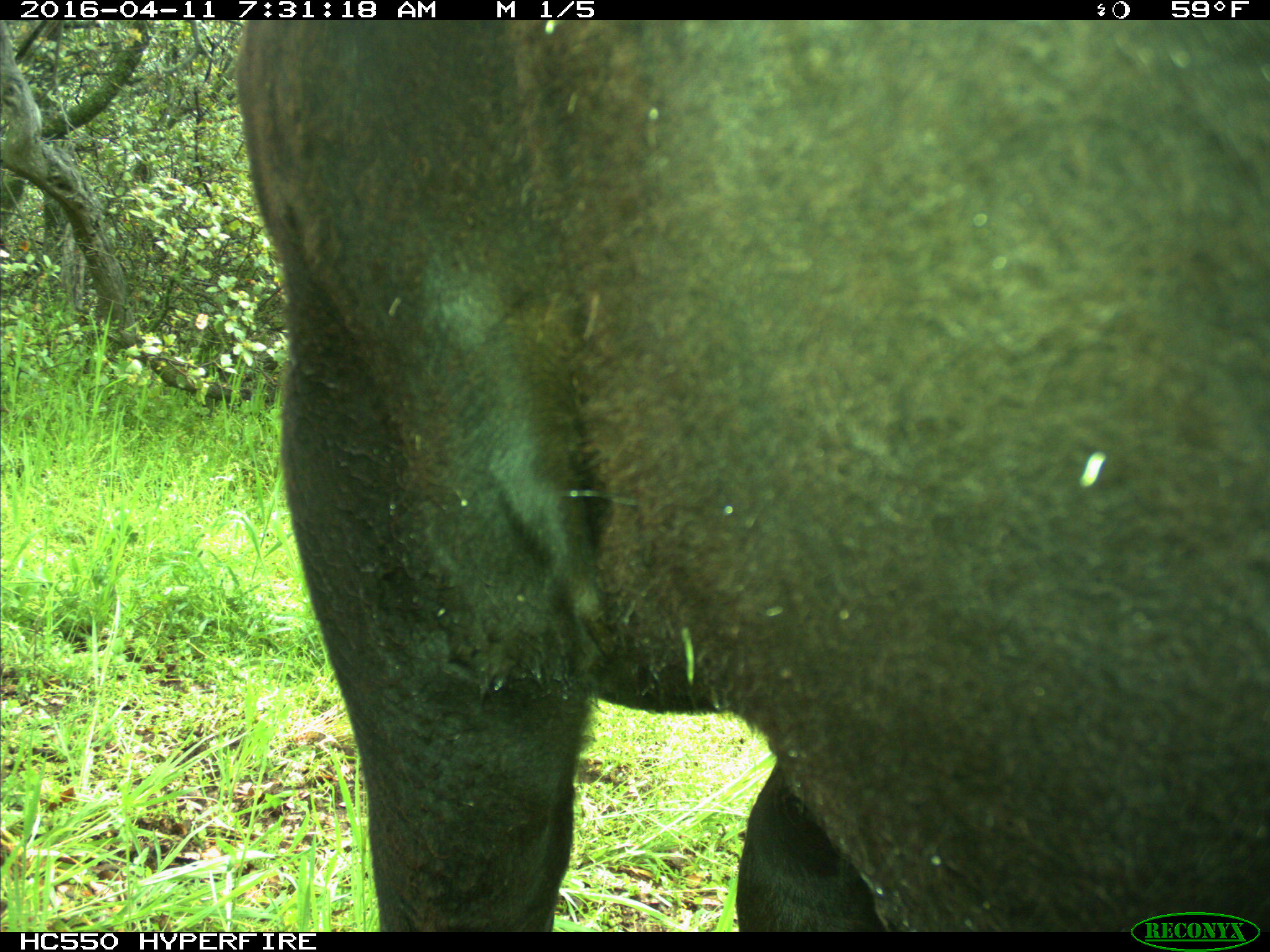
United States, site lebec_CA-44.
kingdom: Animalia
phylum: Chordata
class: Mammalia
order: Artiodactyla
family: Bovidae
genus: Bos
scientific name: Bos taurus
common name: domestic cow